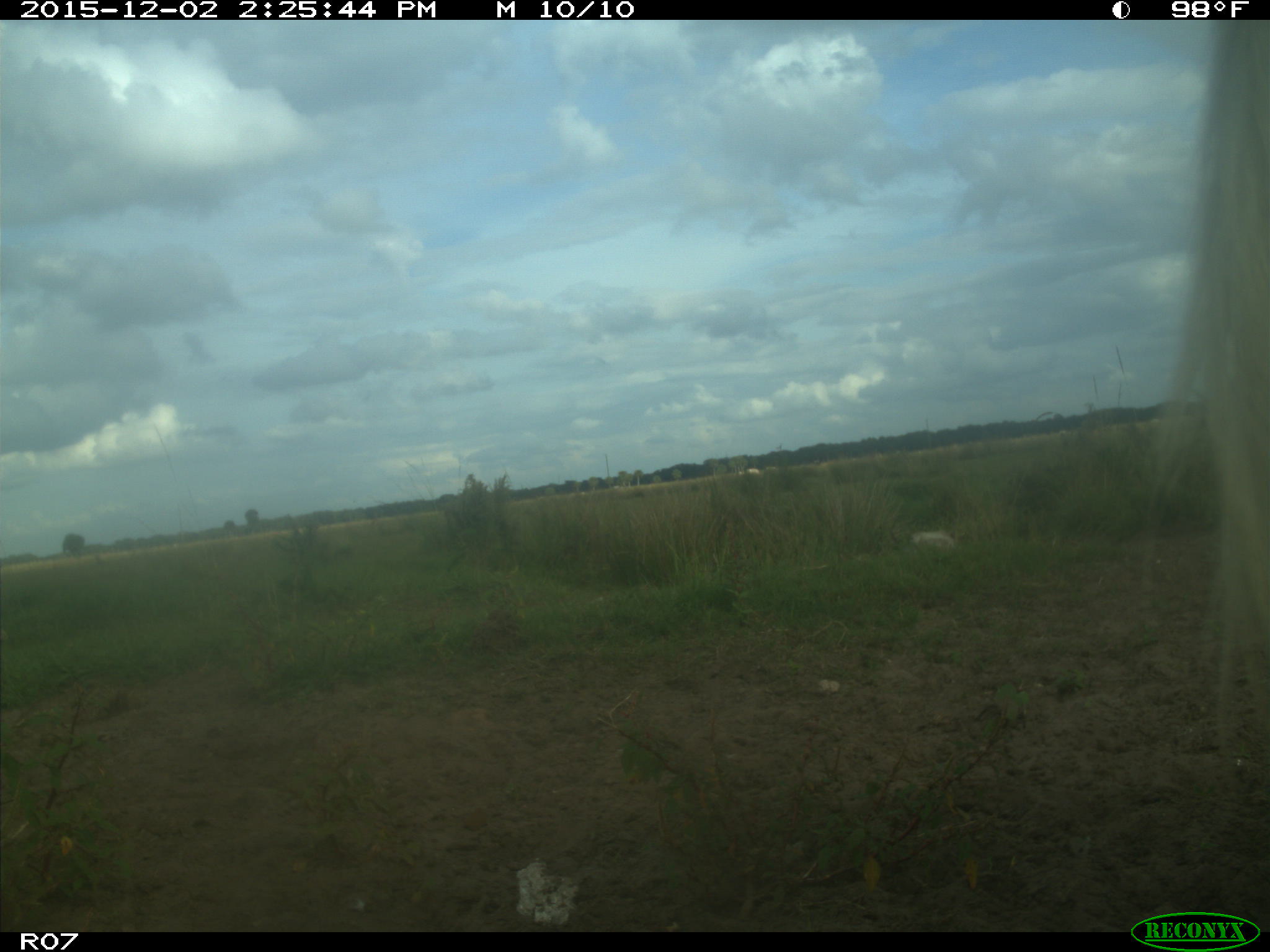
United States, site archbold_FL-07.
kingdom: Animalia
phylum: Chordata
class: Mammalia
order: Artiodactyla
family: Bovidae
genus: Bos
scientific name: Bos taurus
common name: domestic cow